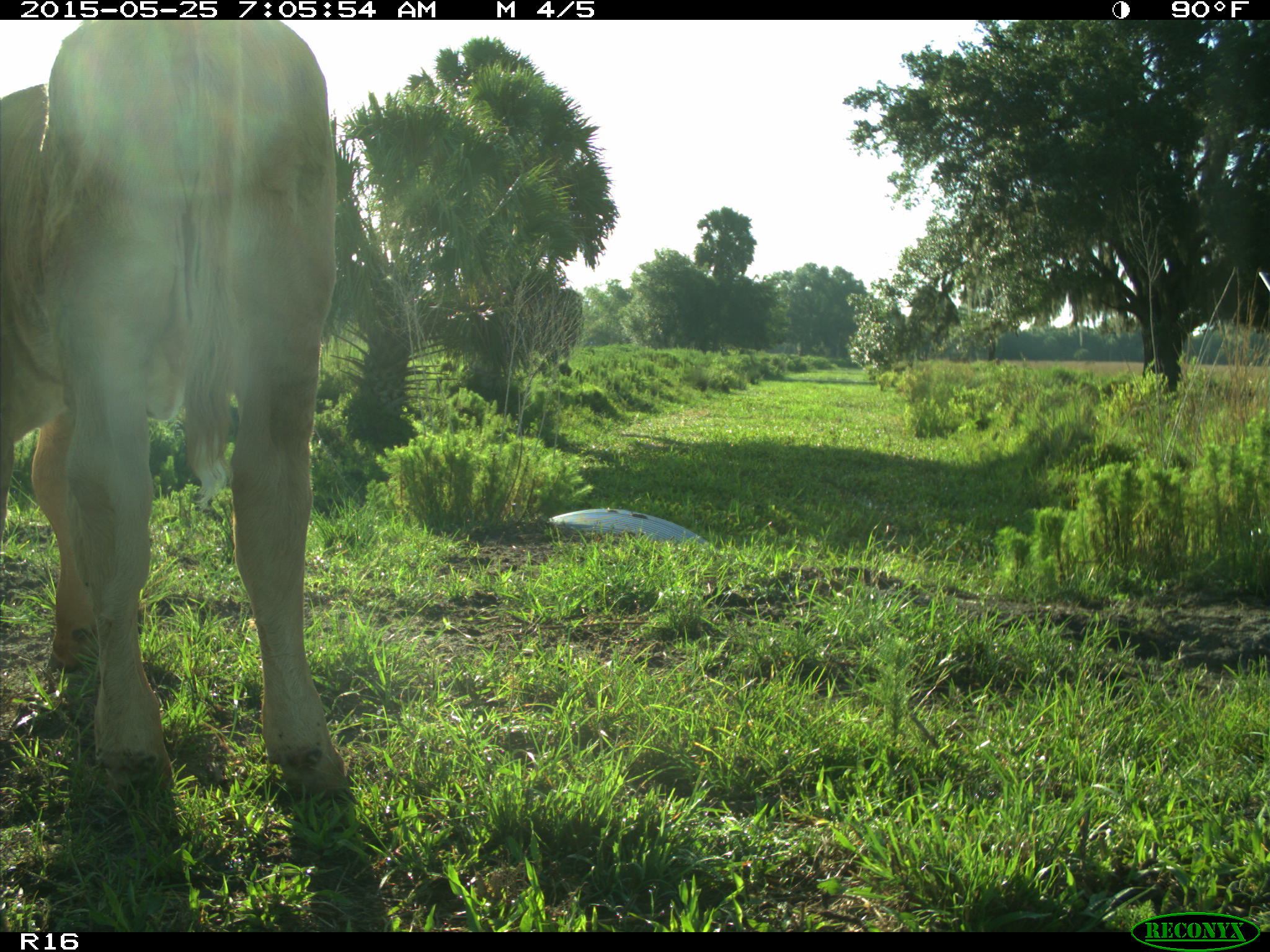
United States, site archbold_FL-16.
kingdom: Animalia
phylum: Chordata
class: Mammalia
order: Artiodactyla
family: Bovidae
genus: Bos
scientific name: Bos taurus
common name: domestic cow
Bos taurus (domestic cow).